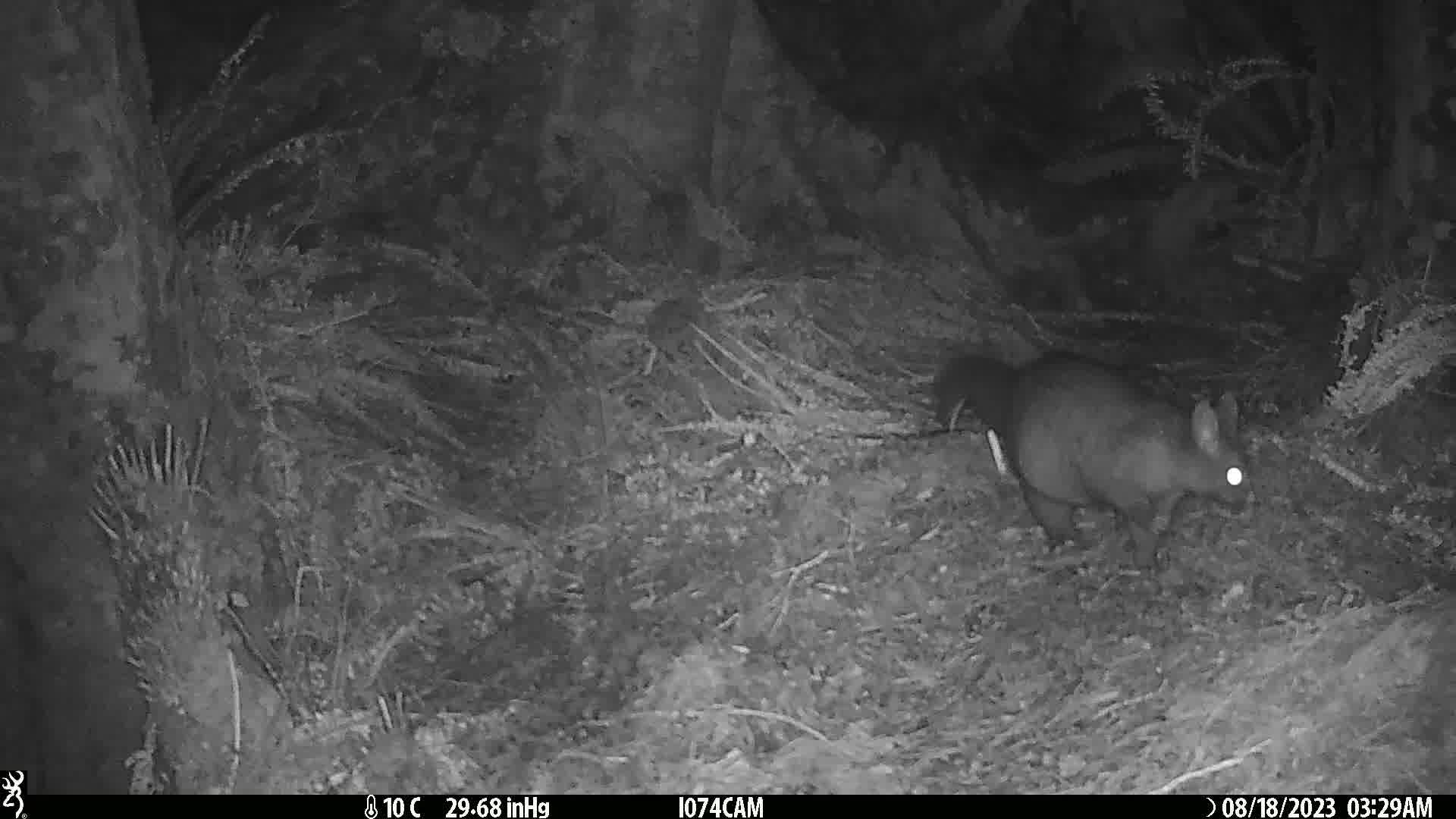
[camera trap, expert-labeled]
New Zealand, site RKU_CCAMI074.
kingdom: Animalia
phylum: Chordata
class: Mammalia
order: Diprotodontia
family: Phalangeridae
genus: Trichosurus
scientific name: Trichosurus vulpecula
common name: common brushtail possum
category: possum